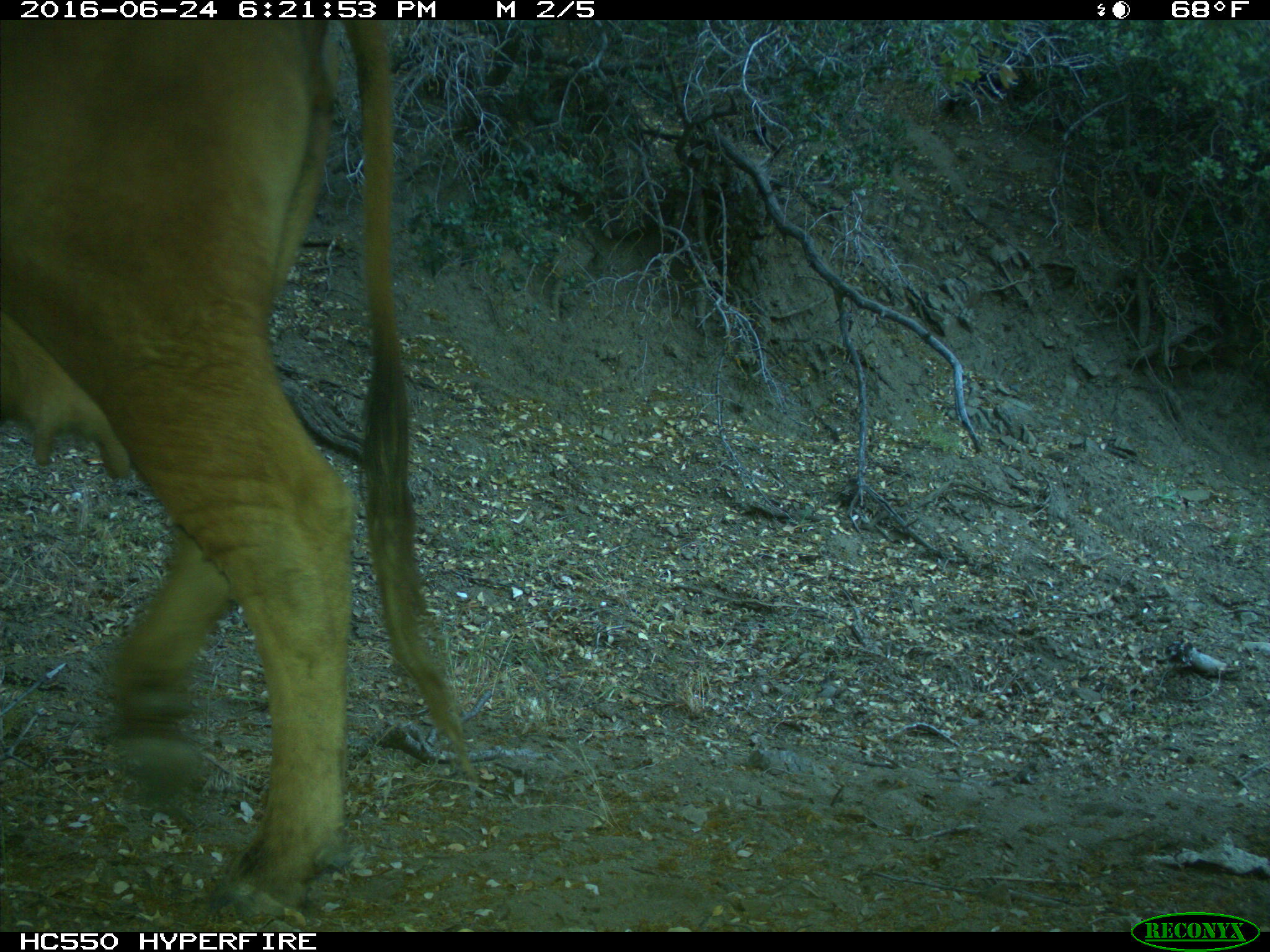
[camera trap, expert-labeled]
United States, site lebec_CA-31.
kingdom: Animalia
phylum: Chordata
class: Mammalia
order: Artiodactyla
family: Bovidae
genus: Bos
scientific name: Bos taurus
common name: domestic cow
Bos taurus (domestic cow).